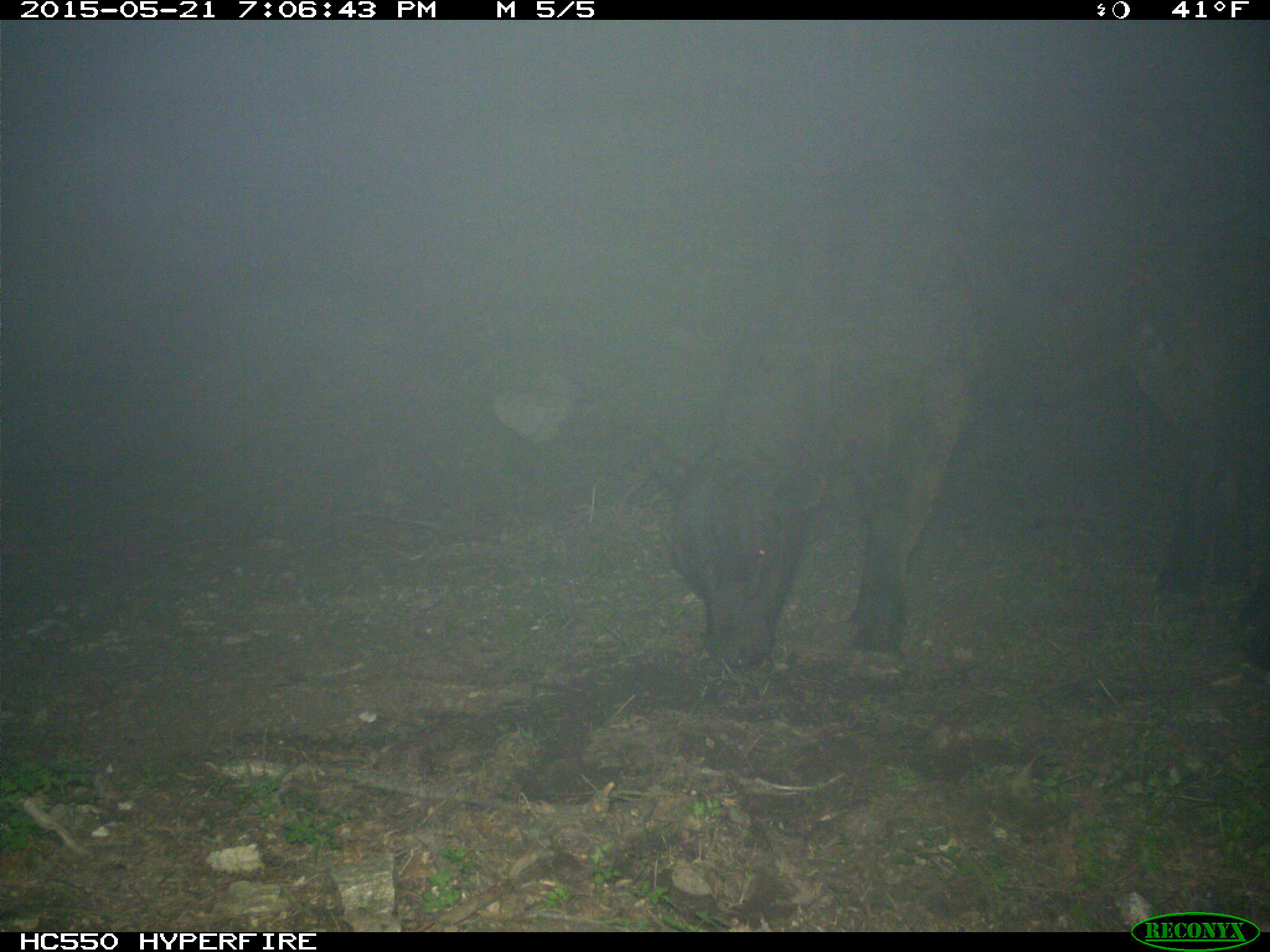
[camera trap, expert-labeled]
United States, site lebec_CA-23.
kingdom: Animalia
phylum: Chordata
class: Mammalia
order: Artiodactyla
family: Bovidae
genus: Bos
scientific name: Bos taurus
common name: domestic cow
Bos taurus (domestic cow).